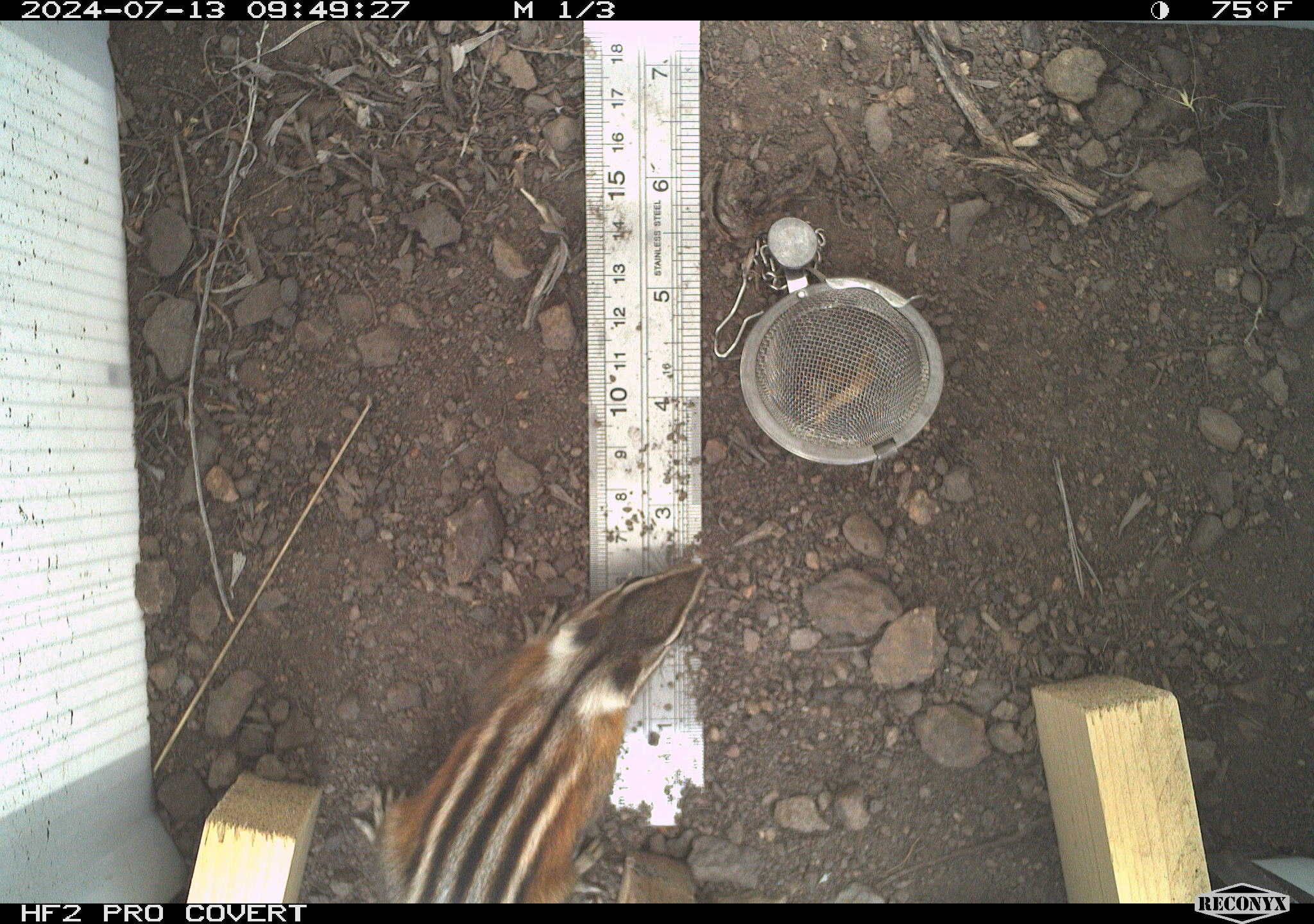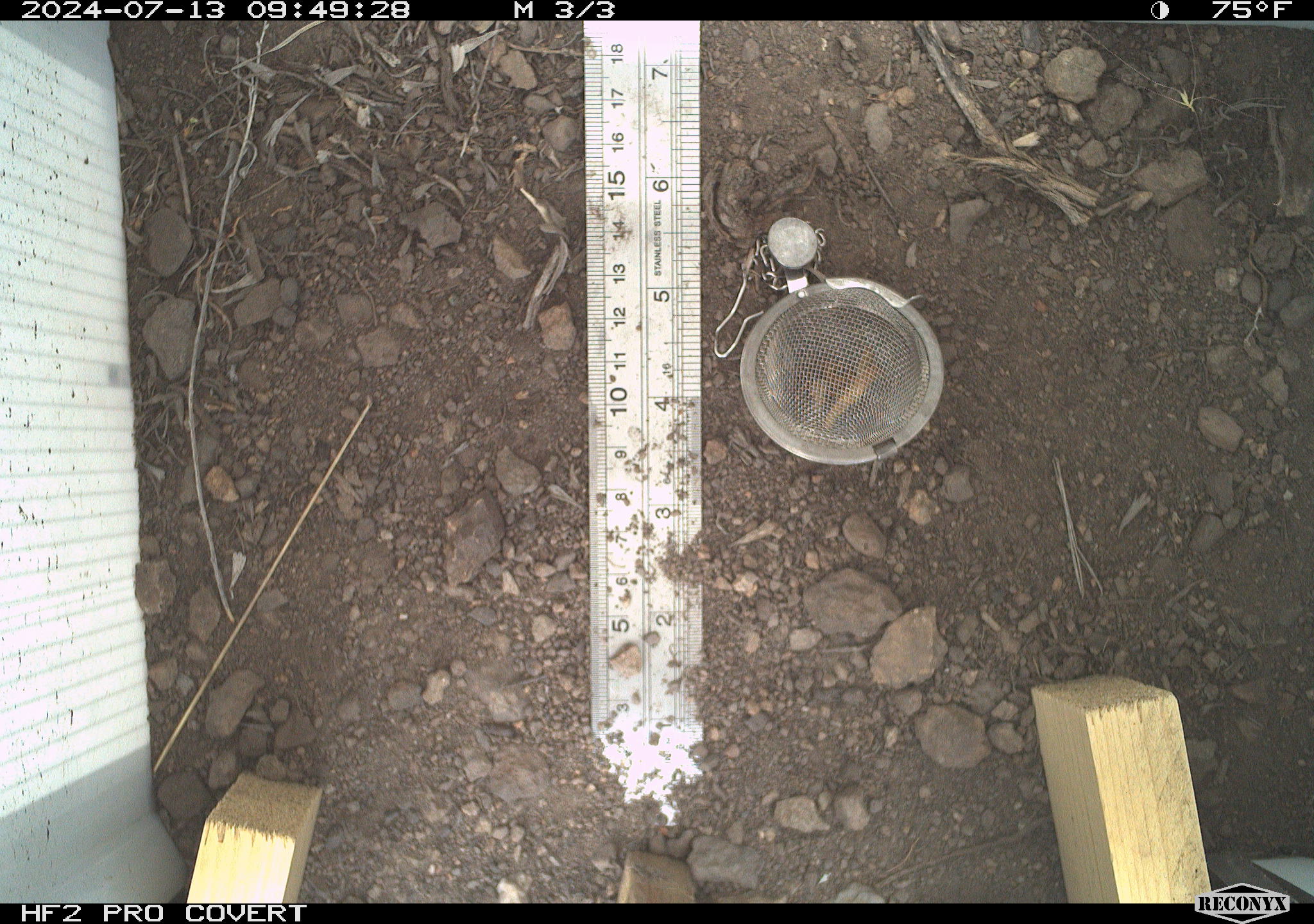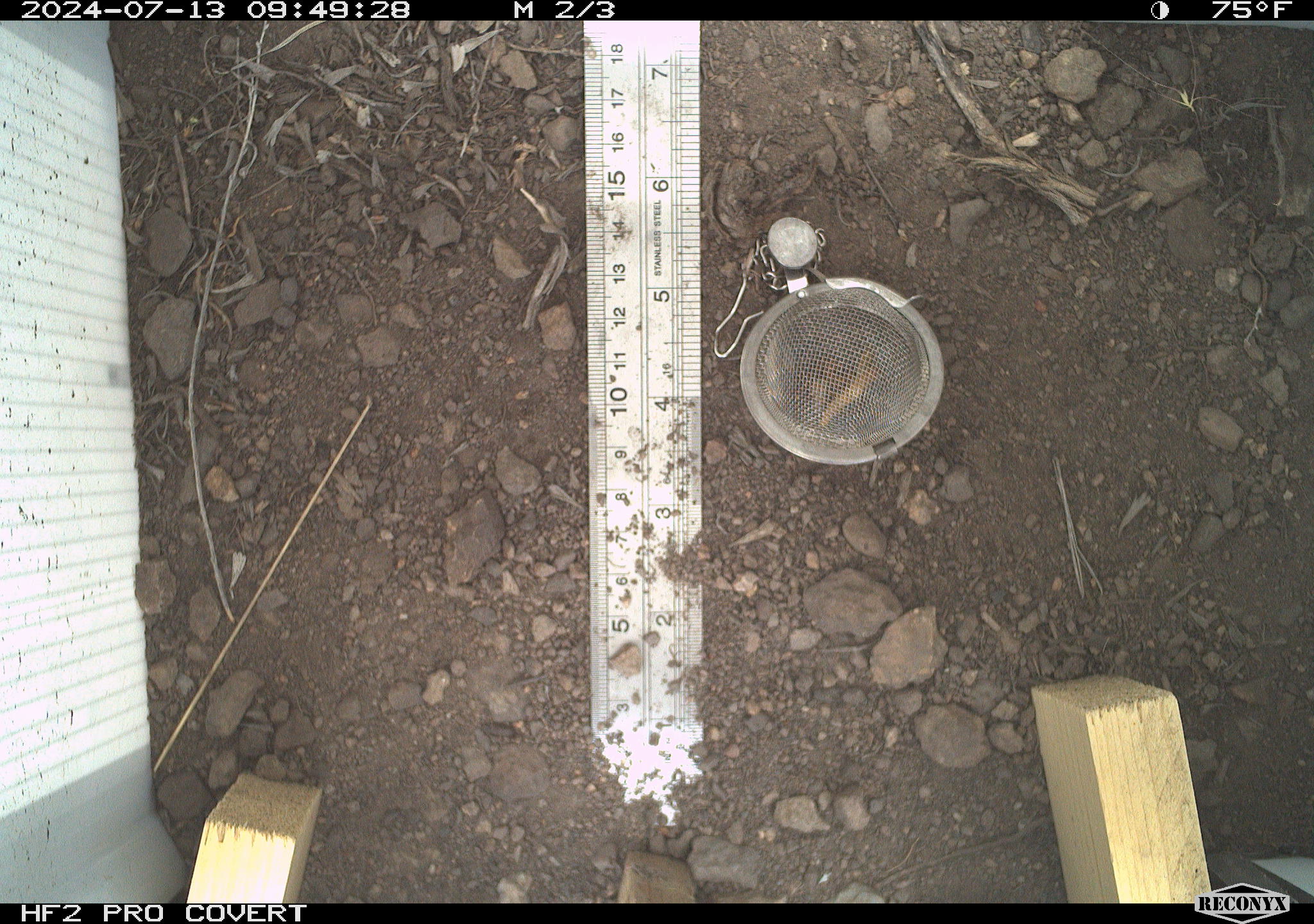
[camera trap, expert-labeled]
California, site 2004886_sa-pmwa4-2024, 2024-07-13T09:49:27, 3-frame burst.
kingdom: Animalia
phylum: Chordata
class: Mammalia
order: Rodentia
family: Sciuridae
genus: Neotamias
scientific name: Neotamias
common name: western chipmunks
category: neotamias species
Neotamias species (western chipmunks) (Neotamias).